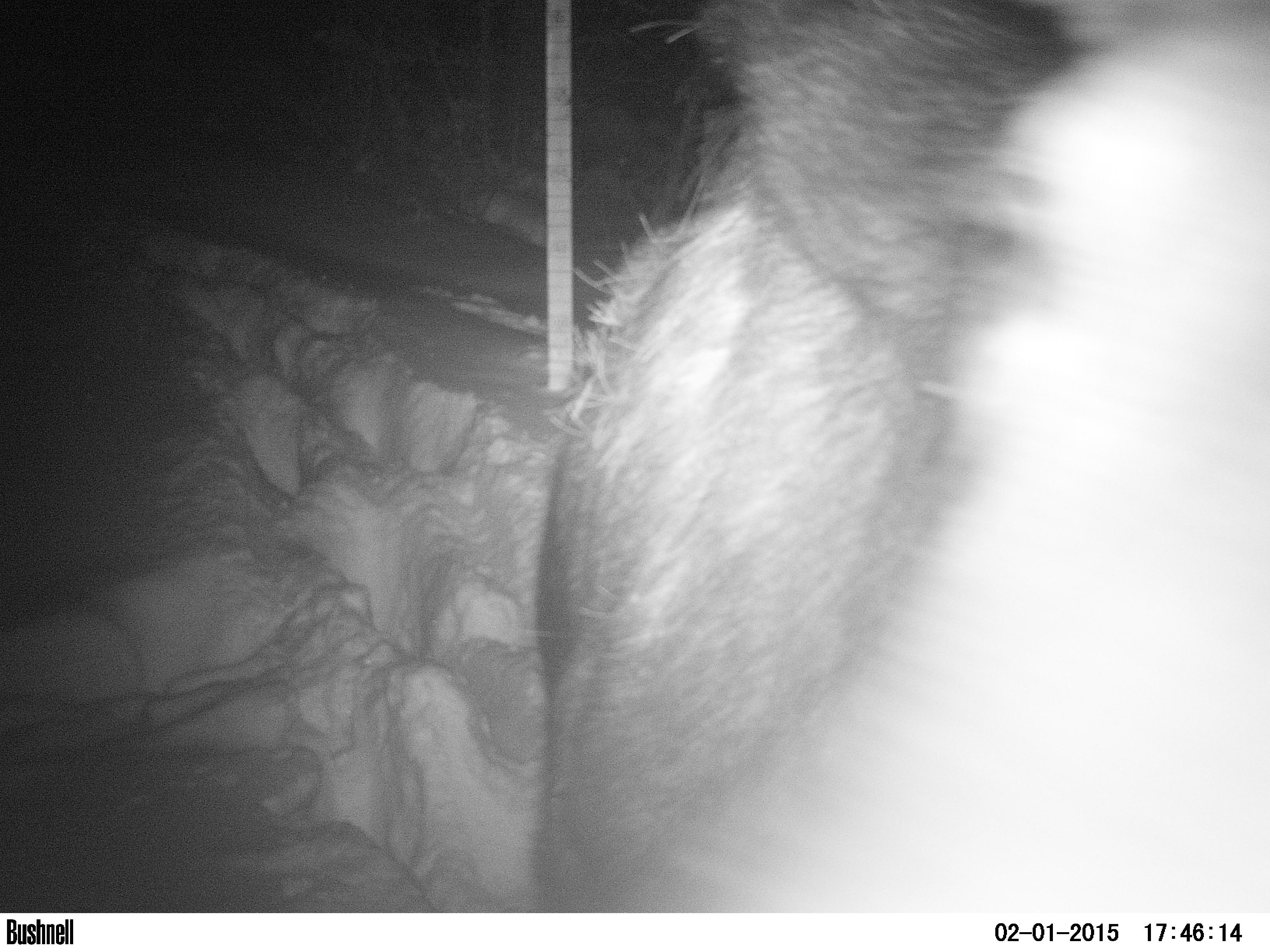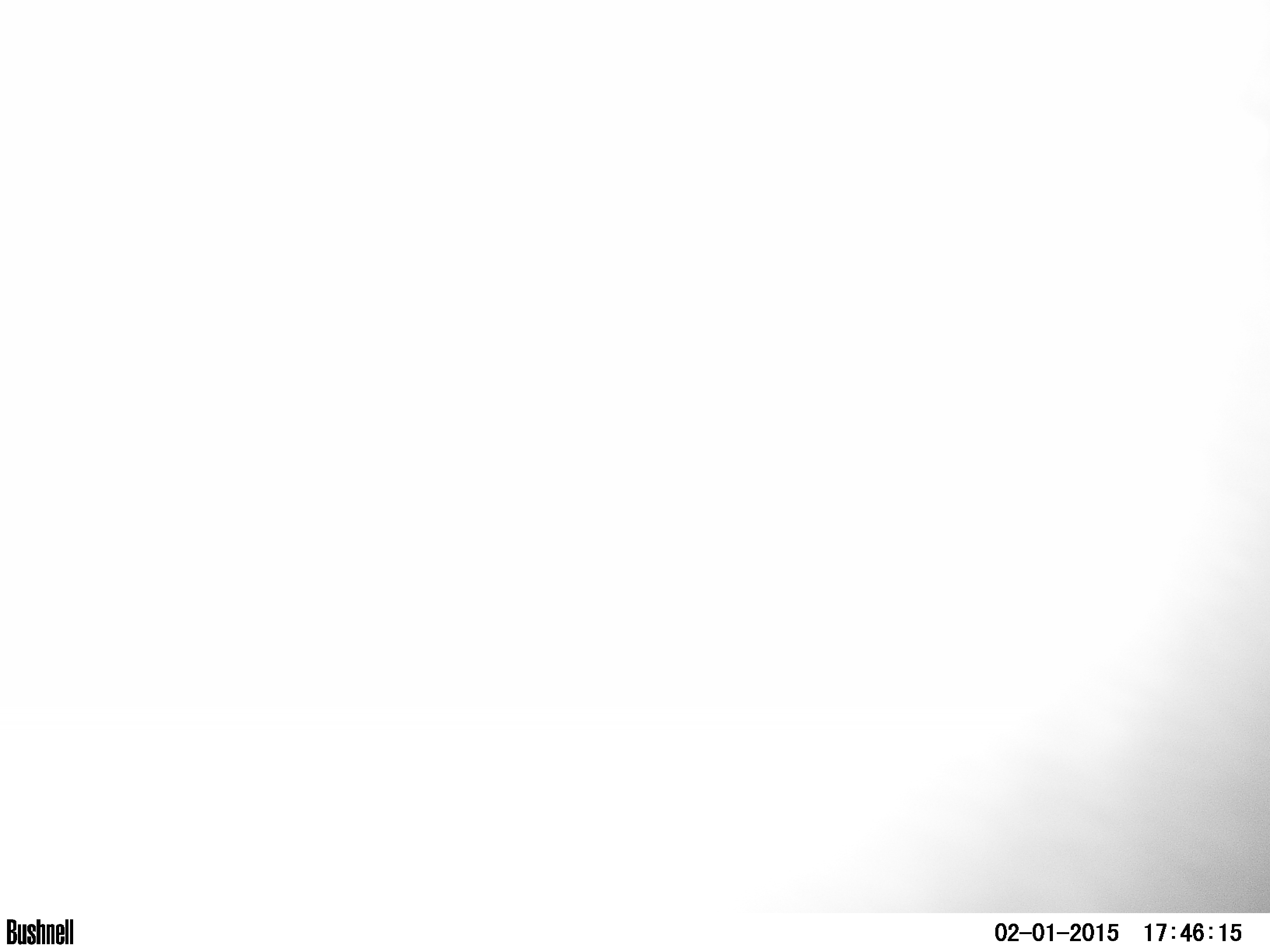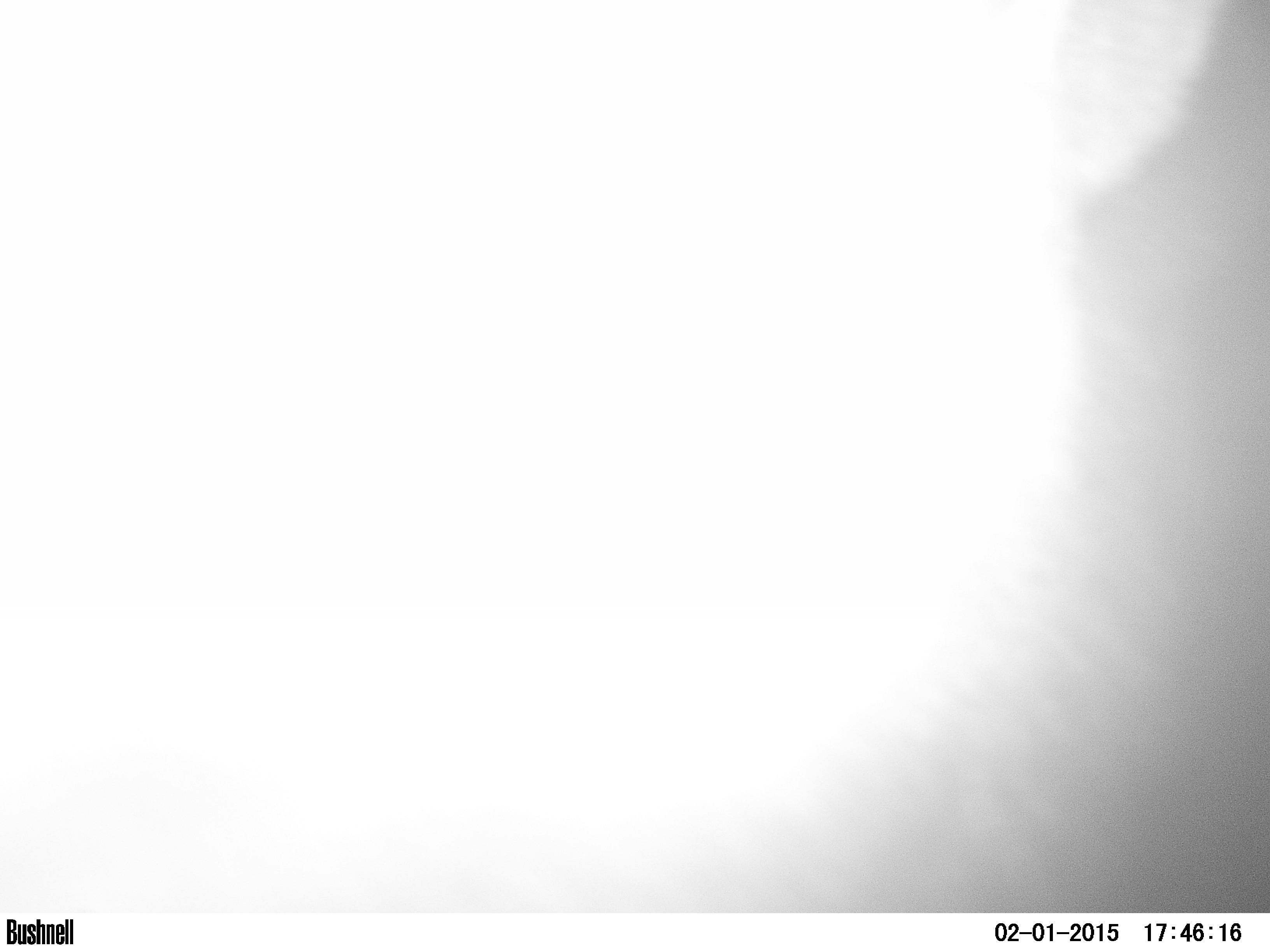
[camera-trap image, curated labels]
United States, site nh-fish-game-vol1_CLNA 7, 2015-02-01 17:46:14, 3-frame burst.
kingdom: Animalia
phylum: Chordata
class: Mammalia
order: Artiodactyla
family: Cervidae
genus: Alces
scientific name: Alces alces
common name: moose